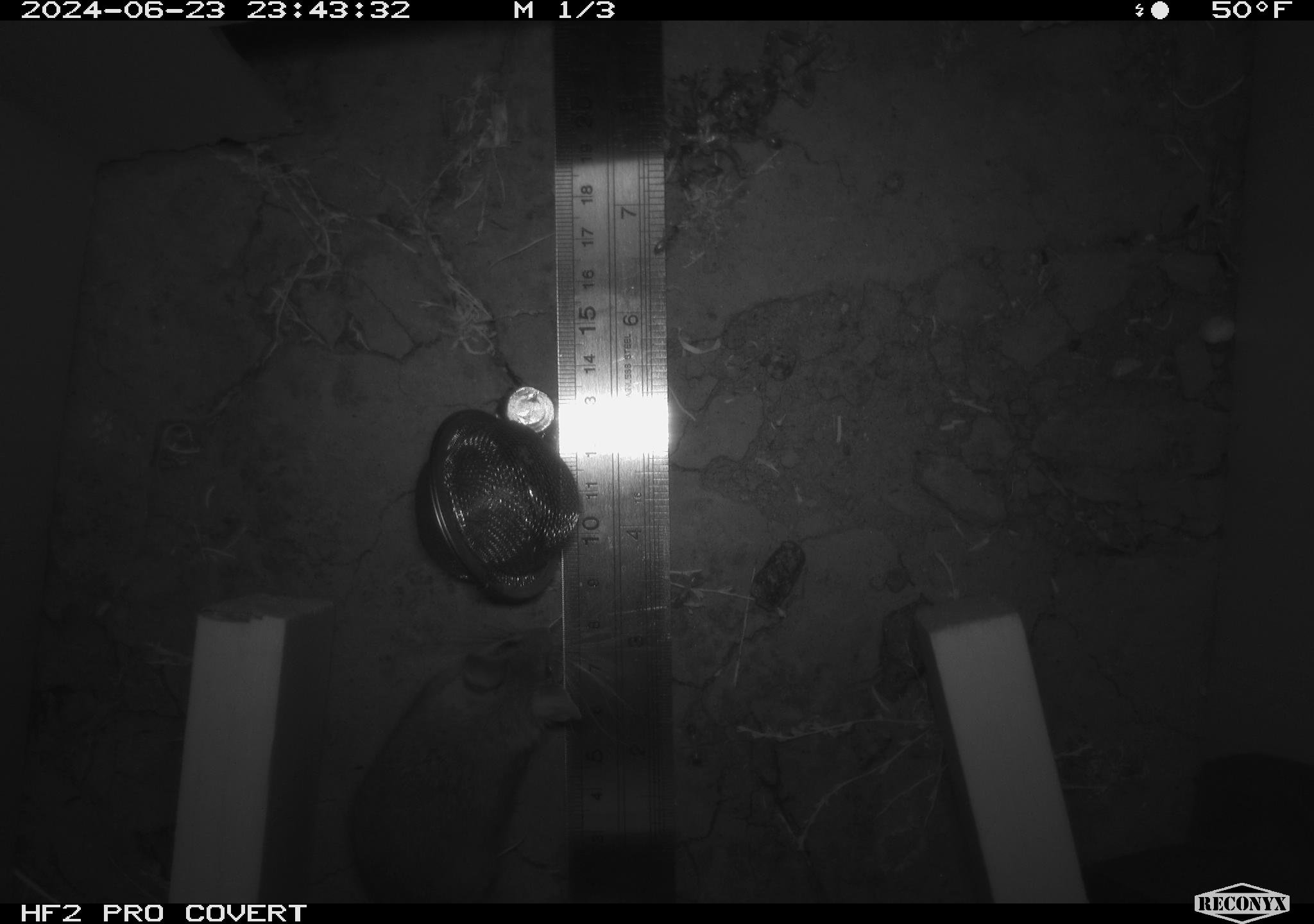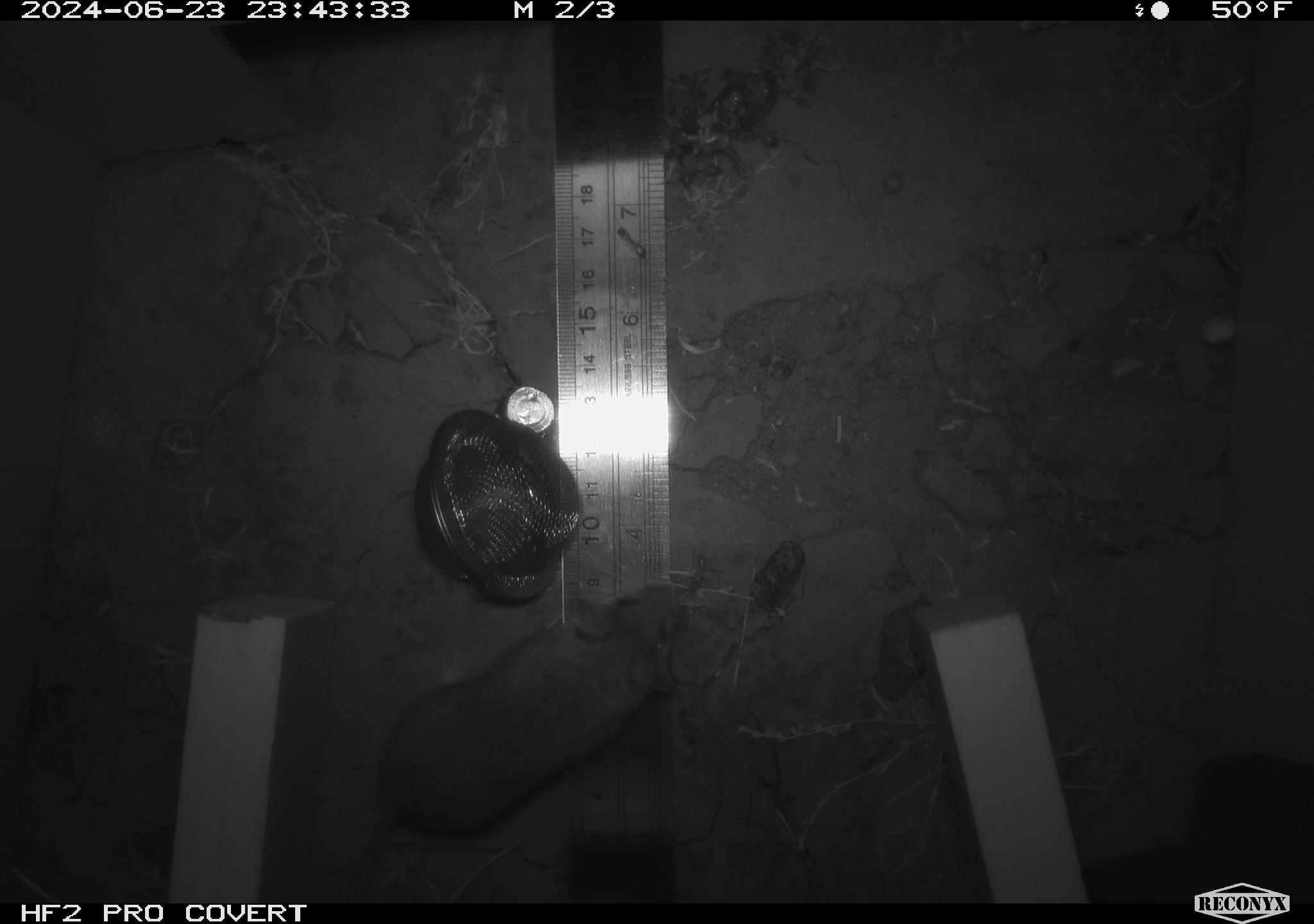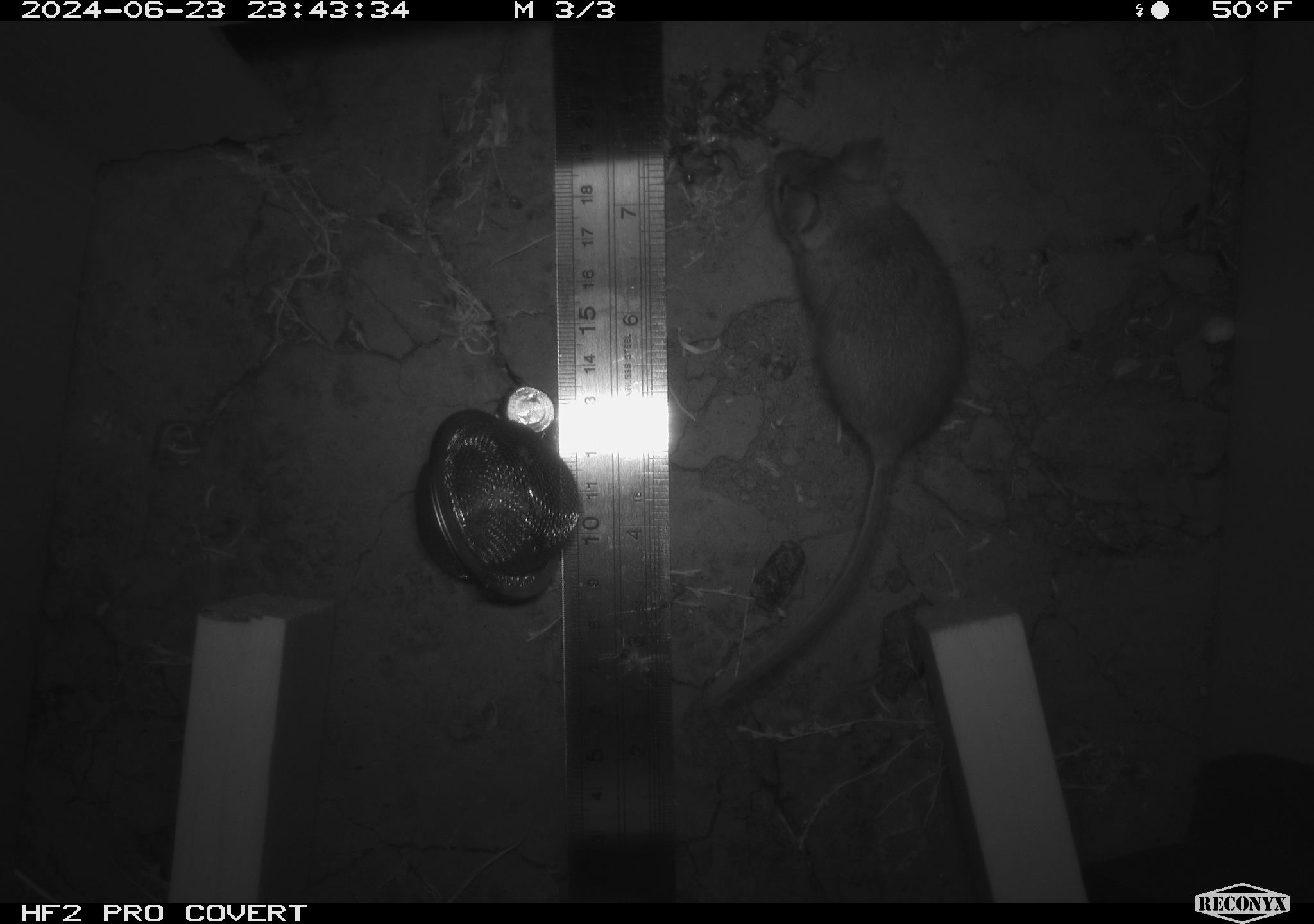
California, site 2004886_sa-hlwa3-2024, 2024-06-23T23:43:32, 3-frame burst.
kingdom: Animalia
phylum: Chordata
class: Mammalia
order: Rodentia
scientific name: Rodentia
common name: mouse species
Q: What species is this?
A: Mouse species (Rodentia).